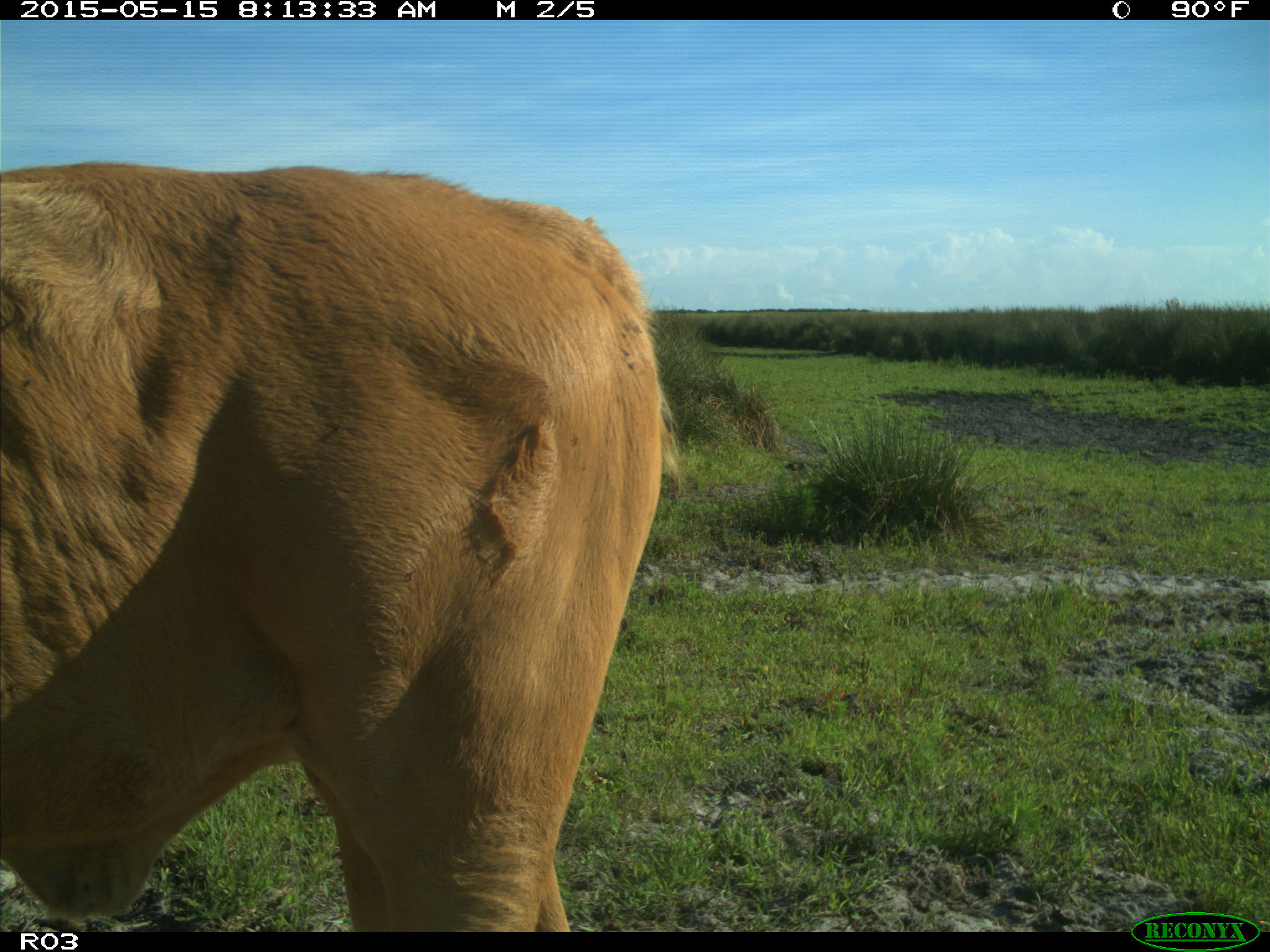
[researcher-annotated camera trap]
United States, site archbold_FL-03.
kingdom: Animalia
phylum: Chordata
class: Mammalia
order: Artiodactyla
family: Bovidae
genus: Bos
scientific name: Bos taurus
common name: domestic cow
Bos taurus (domestic cow).